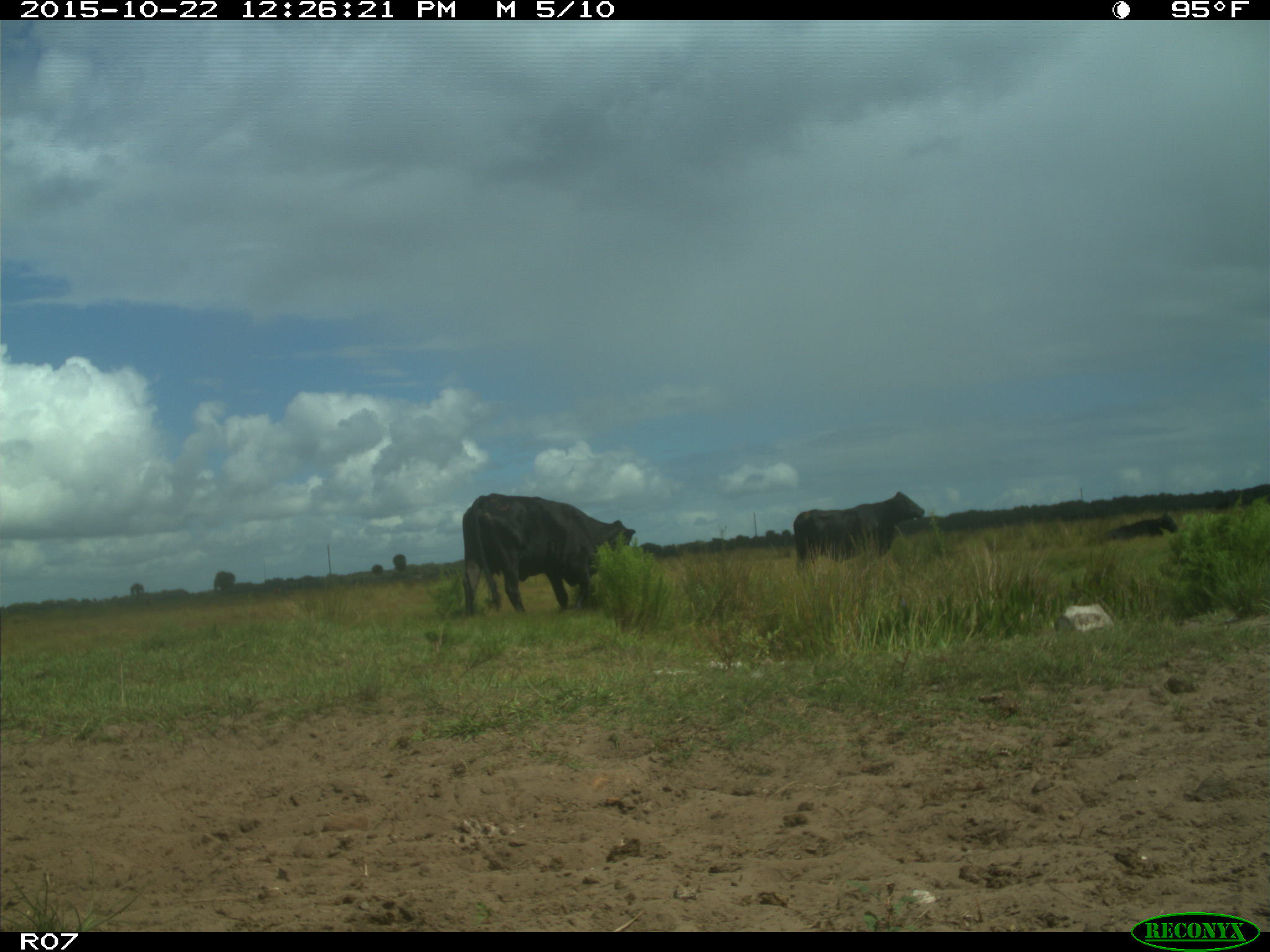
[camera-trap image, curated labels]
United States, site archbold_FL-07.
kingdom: Animalia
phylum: Chordata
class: Mammalia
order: Artiodactyla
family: Bovidae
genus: Bos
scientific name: Bos taurus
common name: domestic cow